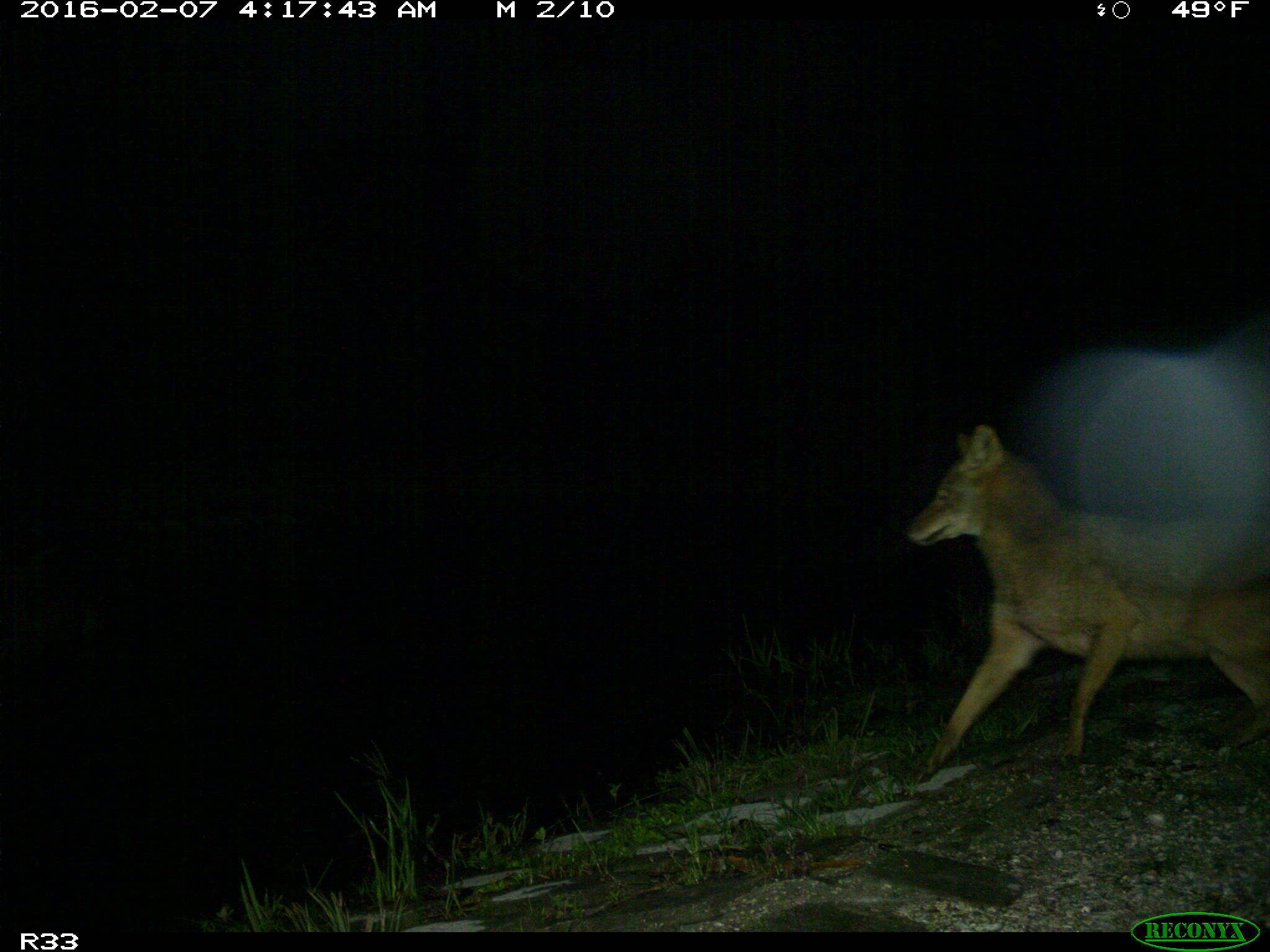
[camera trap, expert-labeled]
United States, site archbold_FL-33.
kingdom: Animalia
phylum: Chordata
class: Mammalia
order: Carnivora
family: Canidae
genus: Canis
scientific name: Canis latrans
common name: coyote